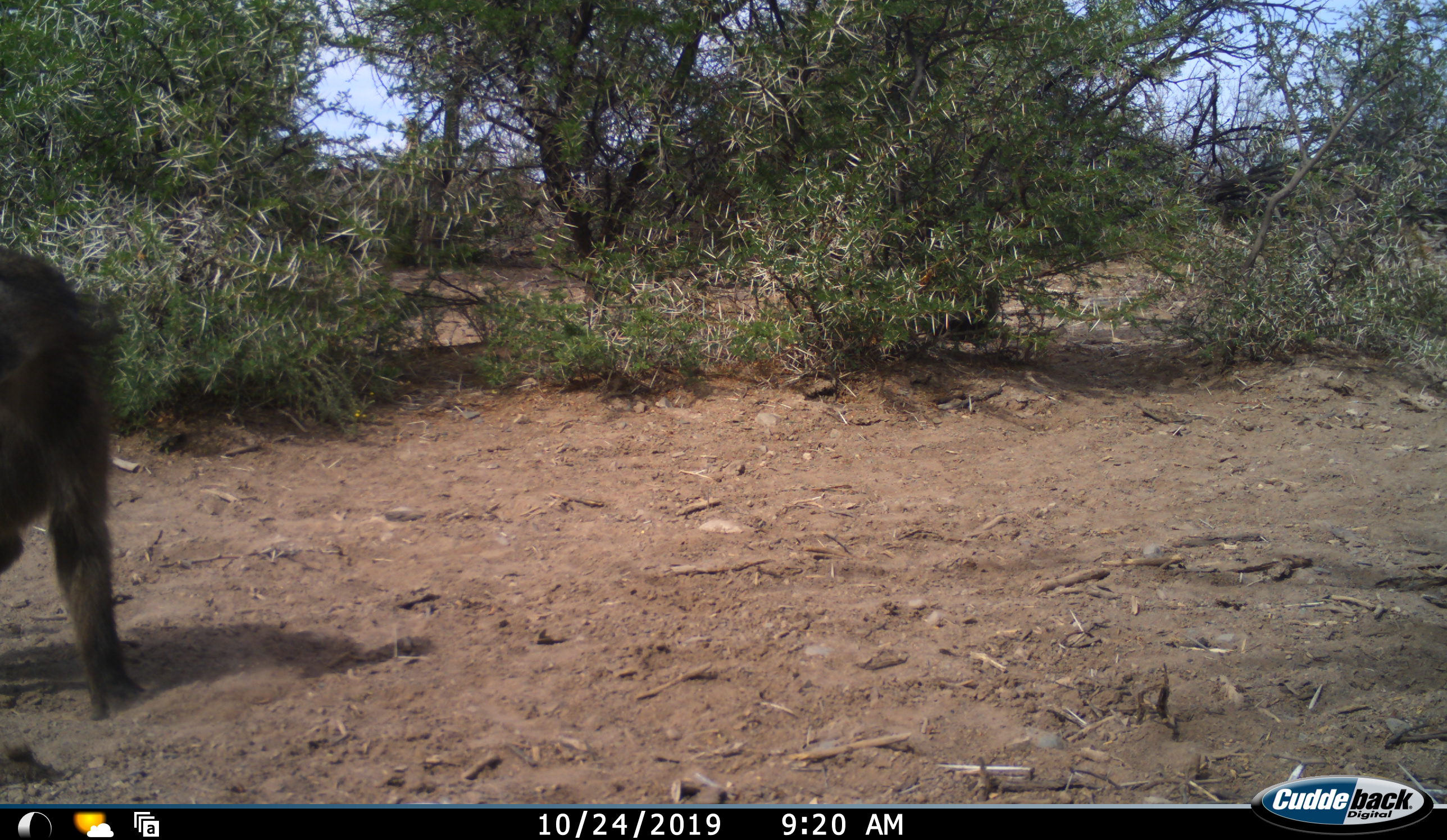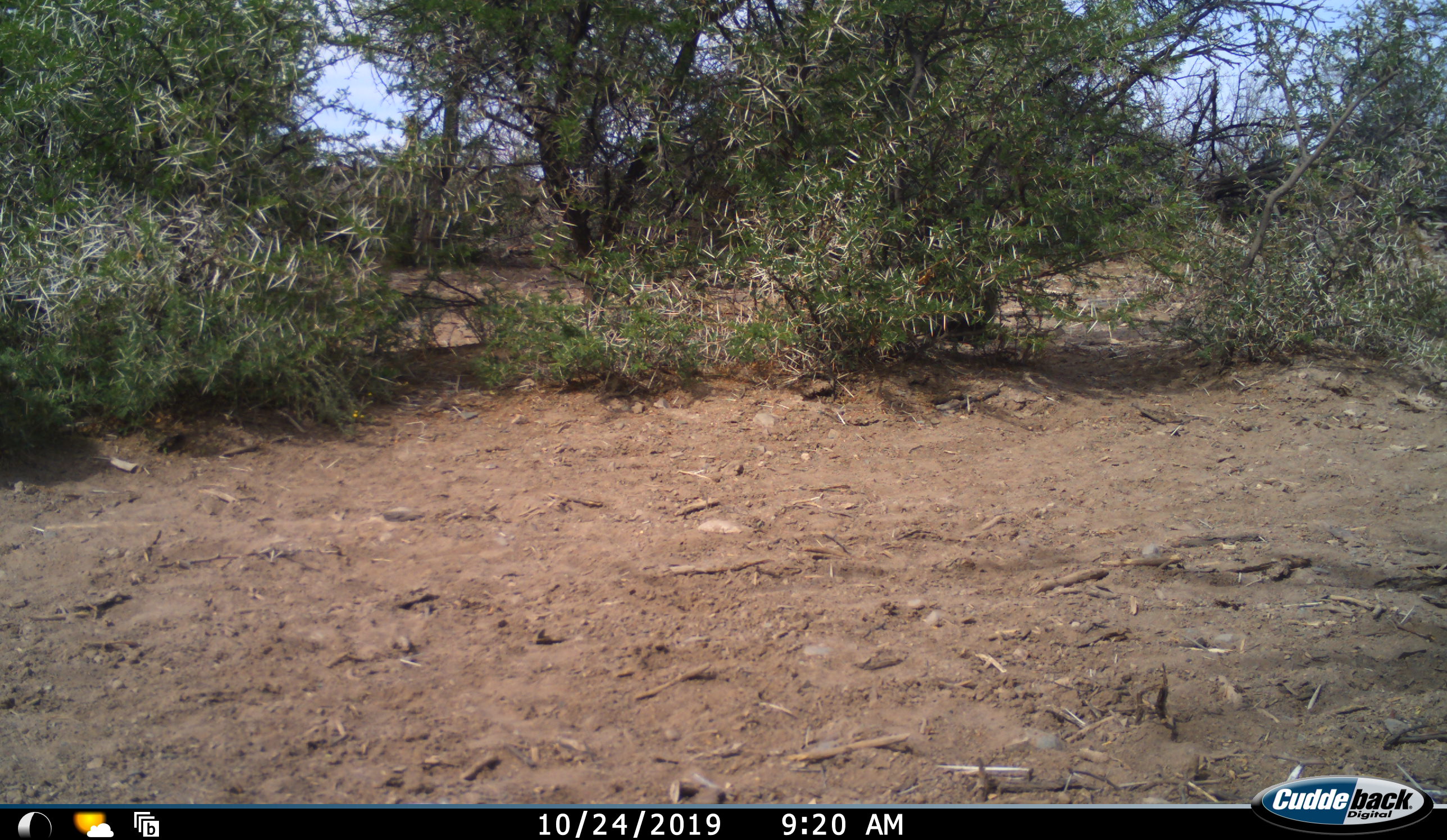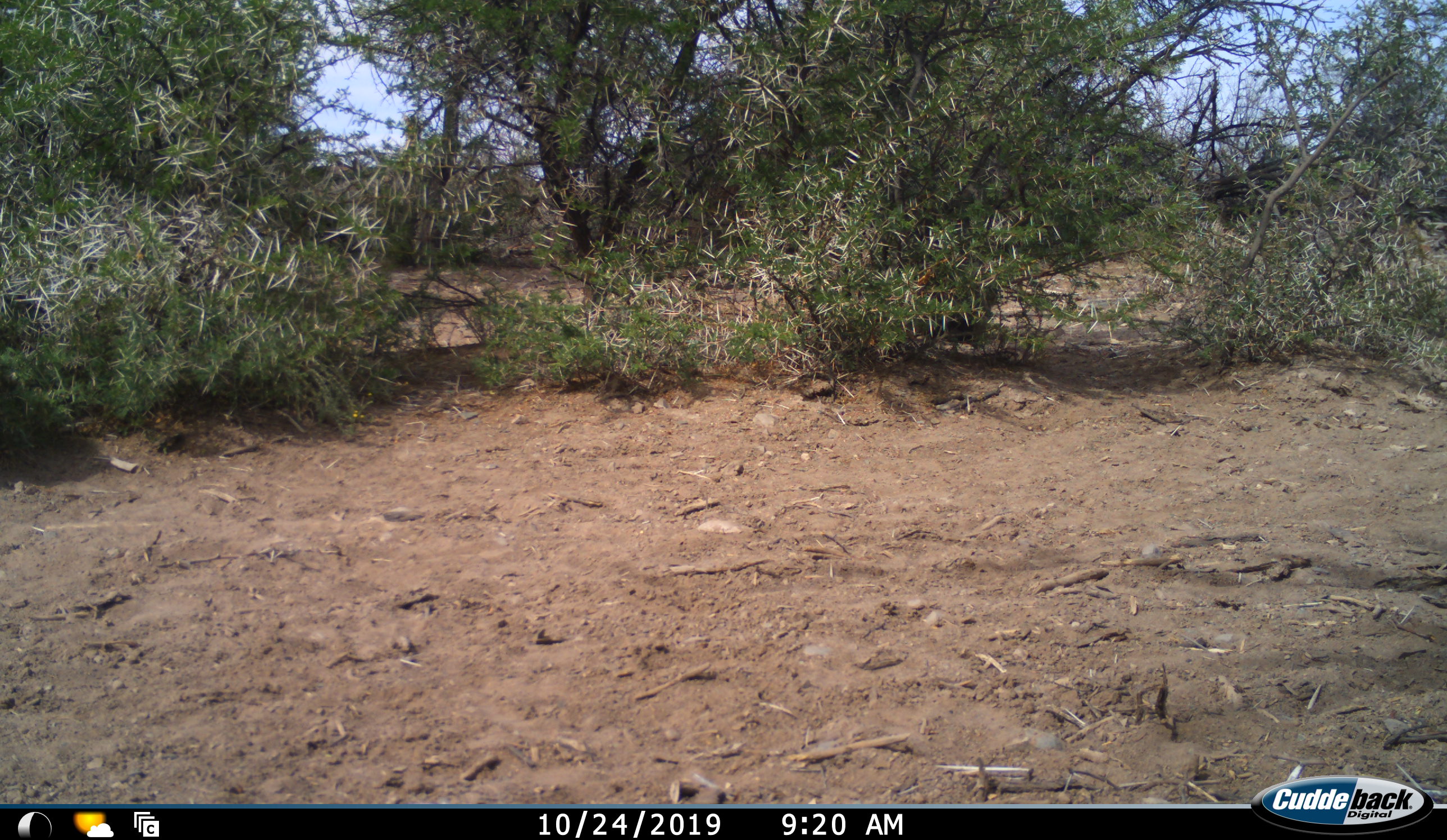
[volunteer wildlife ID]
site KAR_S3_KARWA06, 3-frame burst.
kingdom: Animalia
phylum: Chordata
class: Mammalia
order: Primates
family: Cercopithecidae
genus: Papio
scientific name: Papio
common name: baboon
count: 1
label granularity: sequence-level